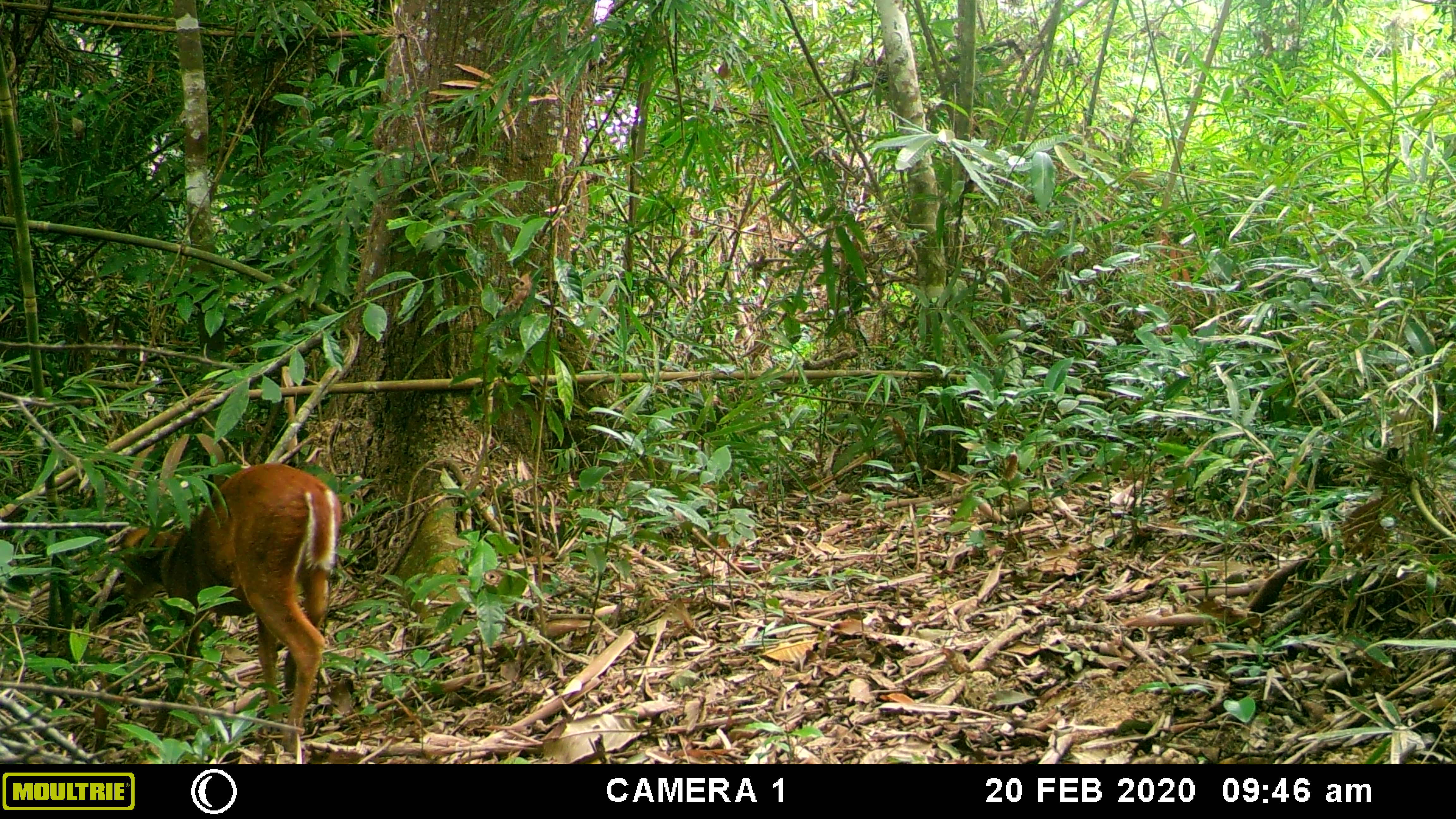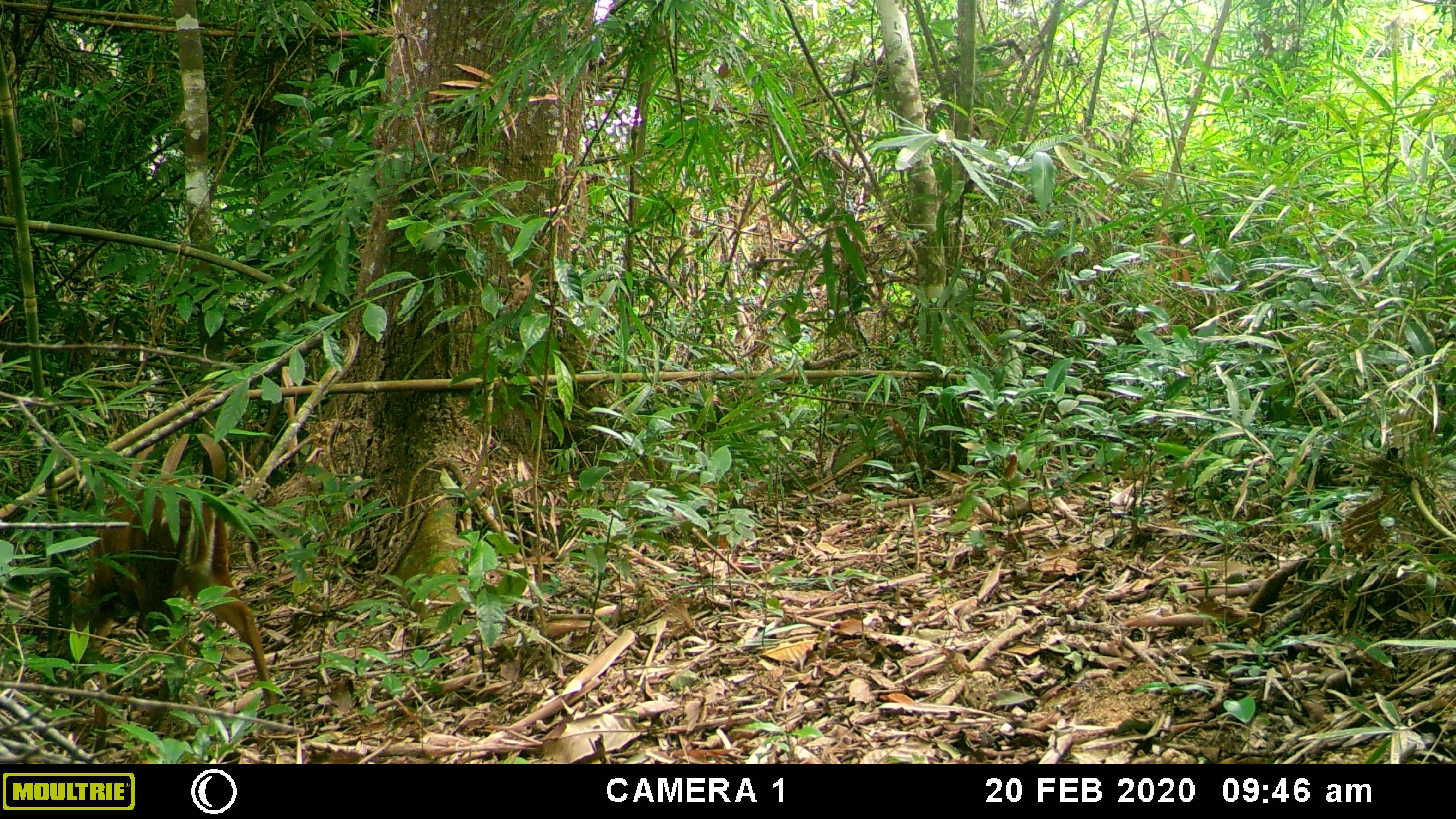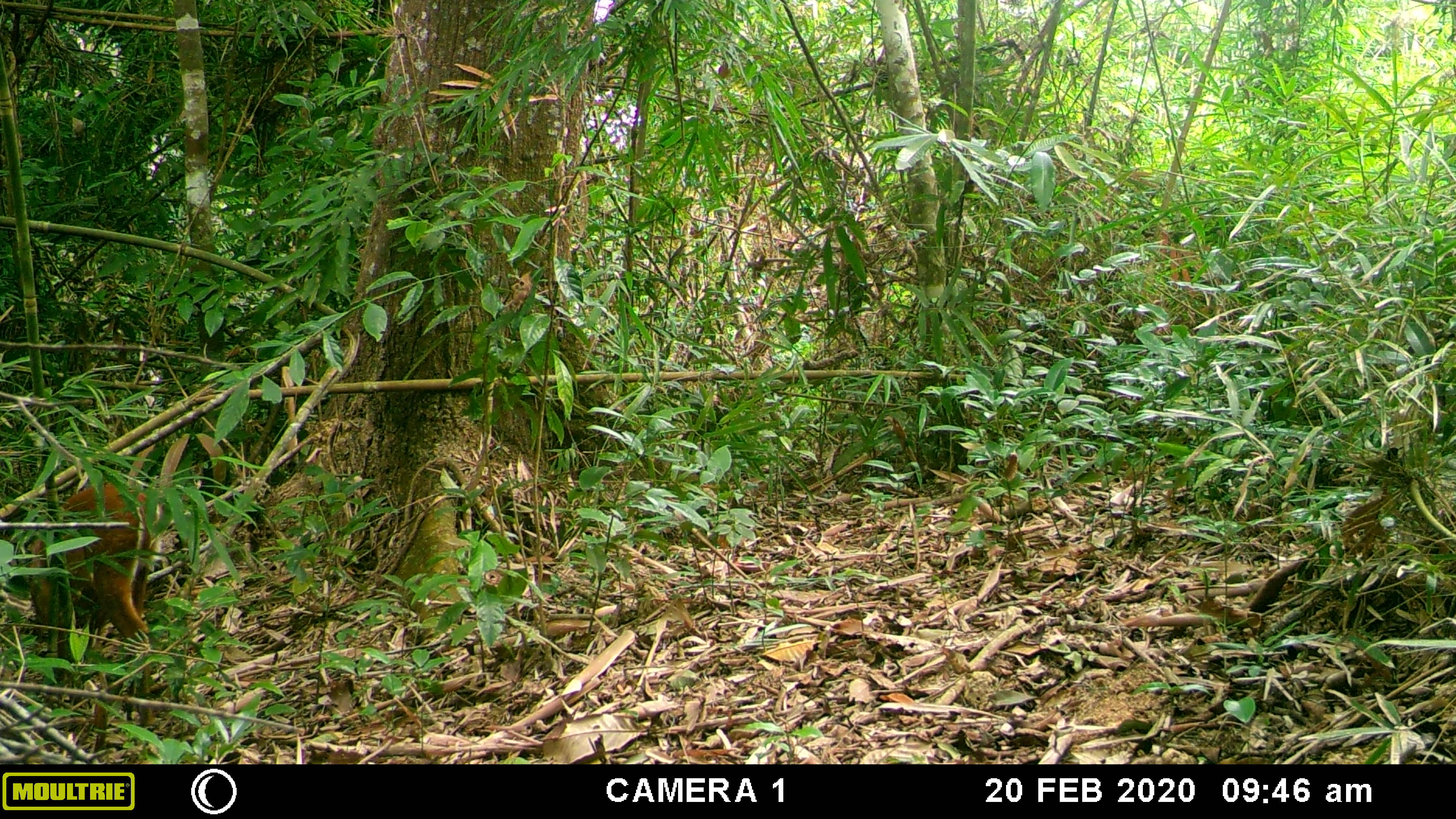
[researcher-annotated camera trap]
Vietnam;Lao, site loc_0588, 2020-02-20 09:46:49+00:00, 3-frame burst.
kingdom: Animalia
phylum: Chordata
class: Mammalia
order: Artiodactyla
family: Cervidae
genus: Muntiacus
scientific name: Muntiacus muntjak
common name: red muntjac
Red muntjac (Muntiacus muntjak). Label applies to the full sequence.